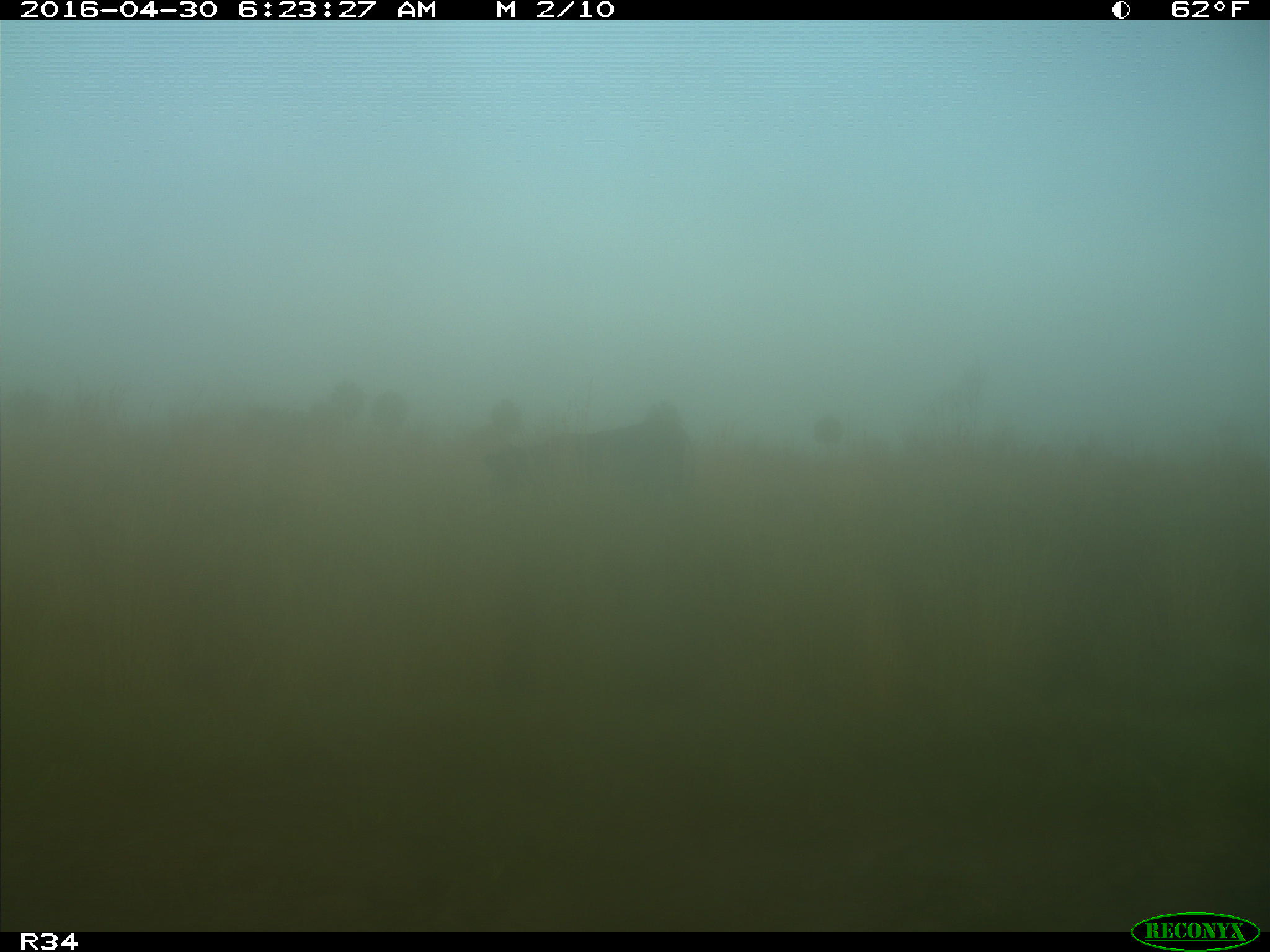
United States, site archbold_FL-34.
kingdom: Animalia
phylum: Chordata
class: Mammalia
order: Artiodactyla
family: Bovidae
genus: Bos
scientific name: Bos taurus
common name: domestic cow